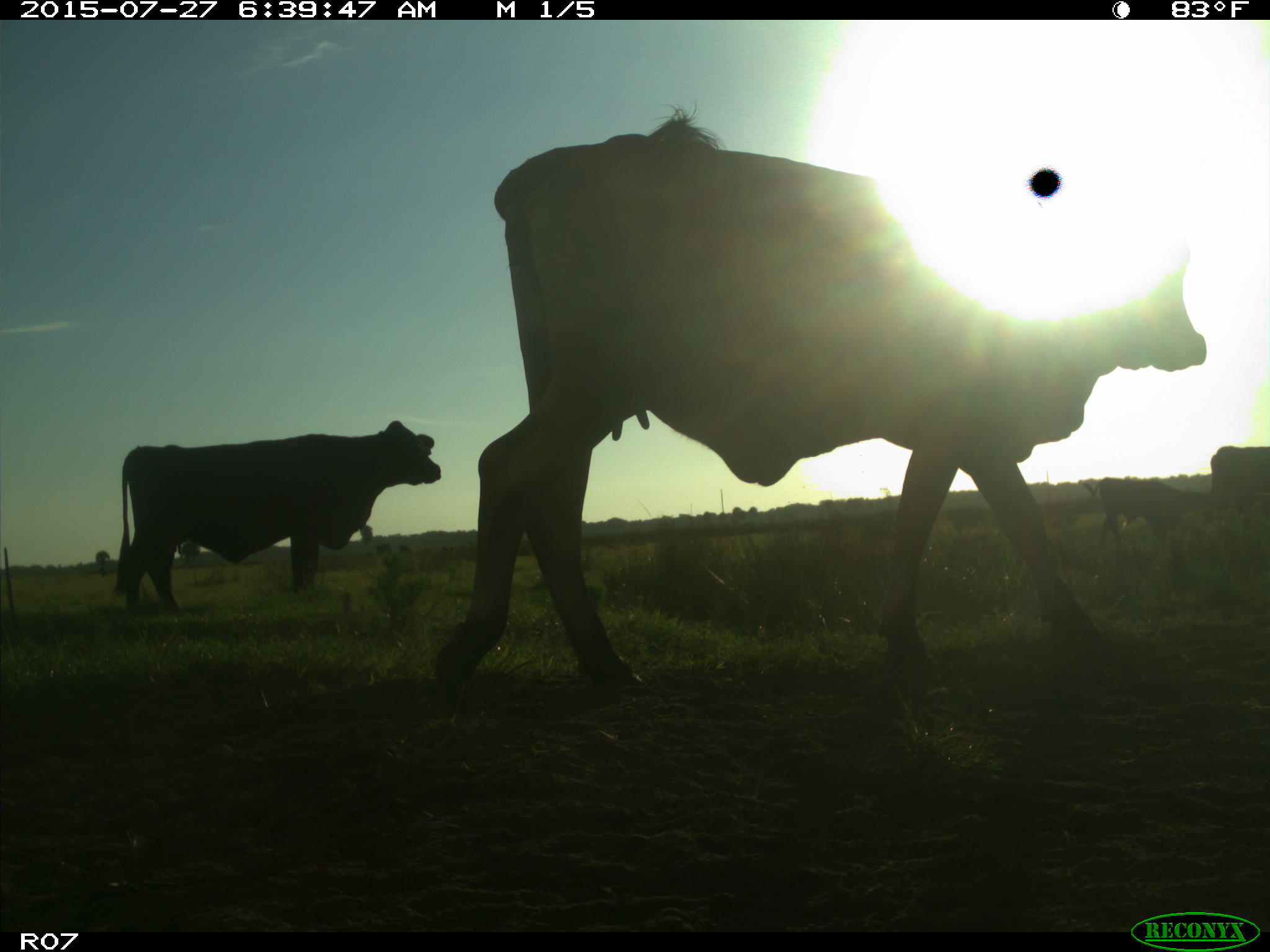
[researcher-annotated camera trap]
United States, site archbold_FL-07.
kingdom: Animalia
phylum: Chordata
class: Mammalia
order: Artiodactyla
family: Bovidae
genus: Bos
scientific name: Bos taurus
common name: domestic cow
Bos taurus (domestic cow).